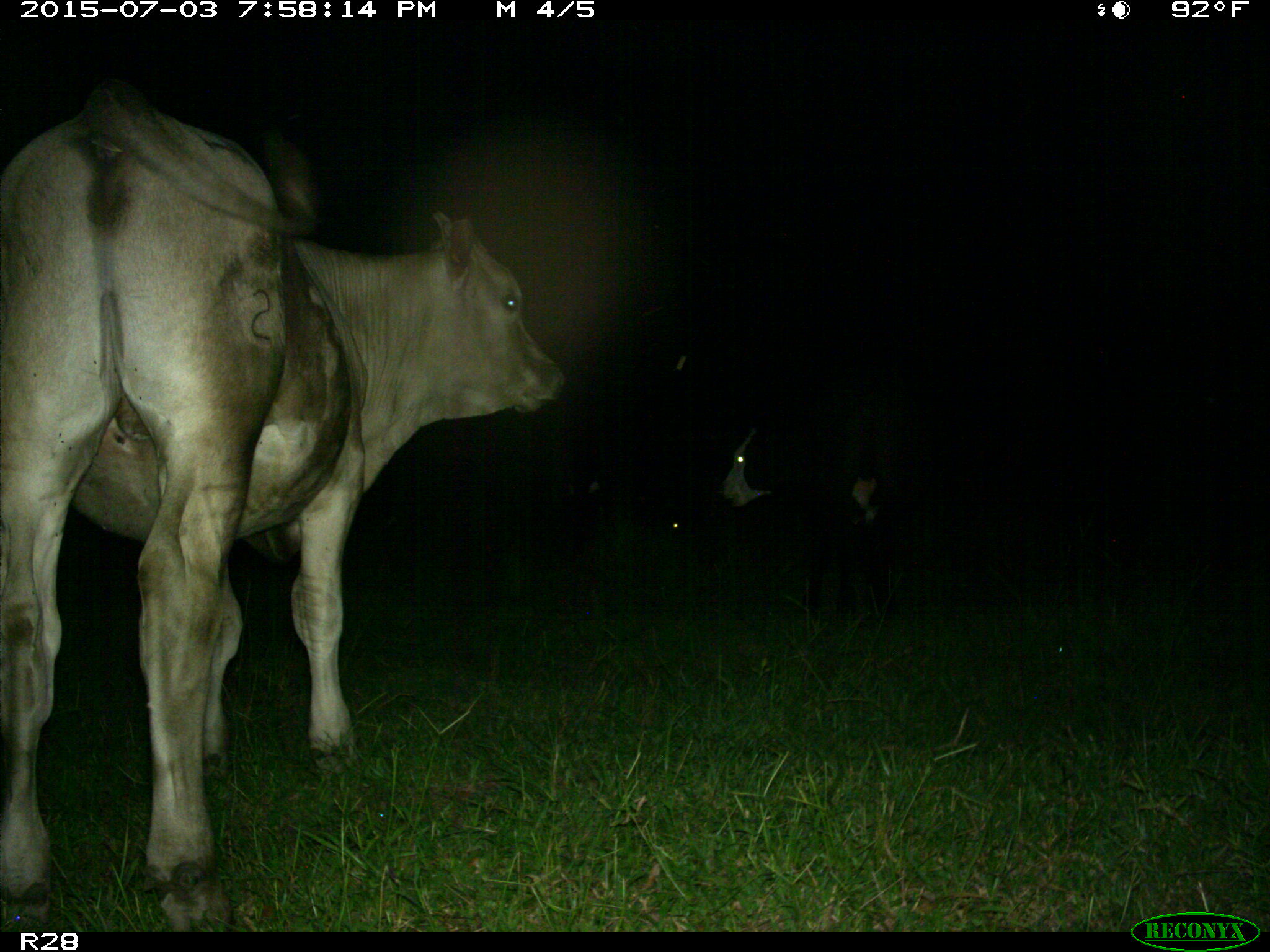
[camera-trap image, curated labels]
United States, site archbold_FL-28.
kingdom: Animalia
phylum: Chordata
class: Mammalia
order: Artiodactyla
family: Bovidae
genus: Bos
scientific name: Bos taurus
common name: domestic cow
Bos taurus (domestic cow).